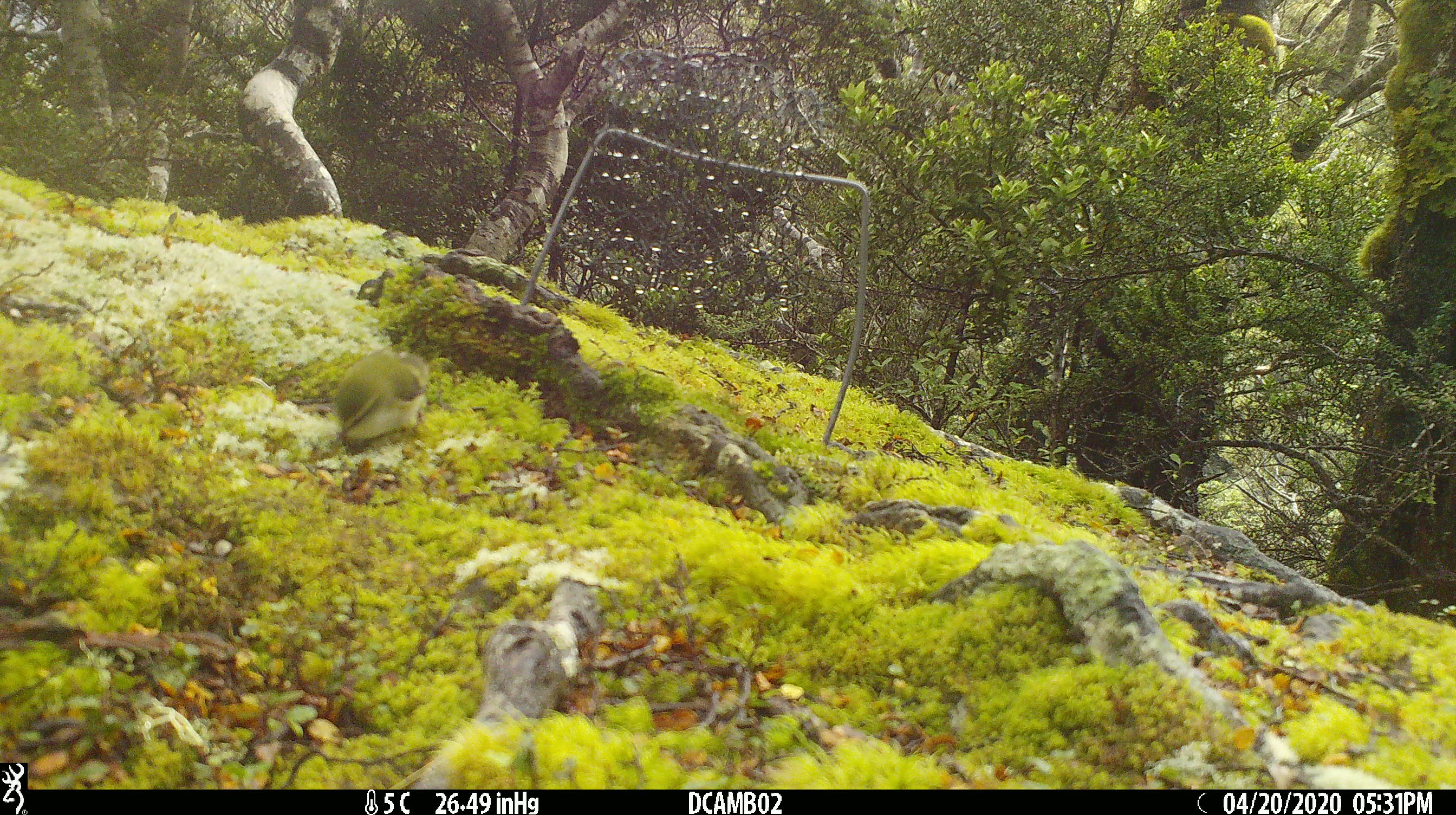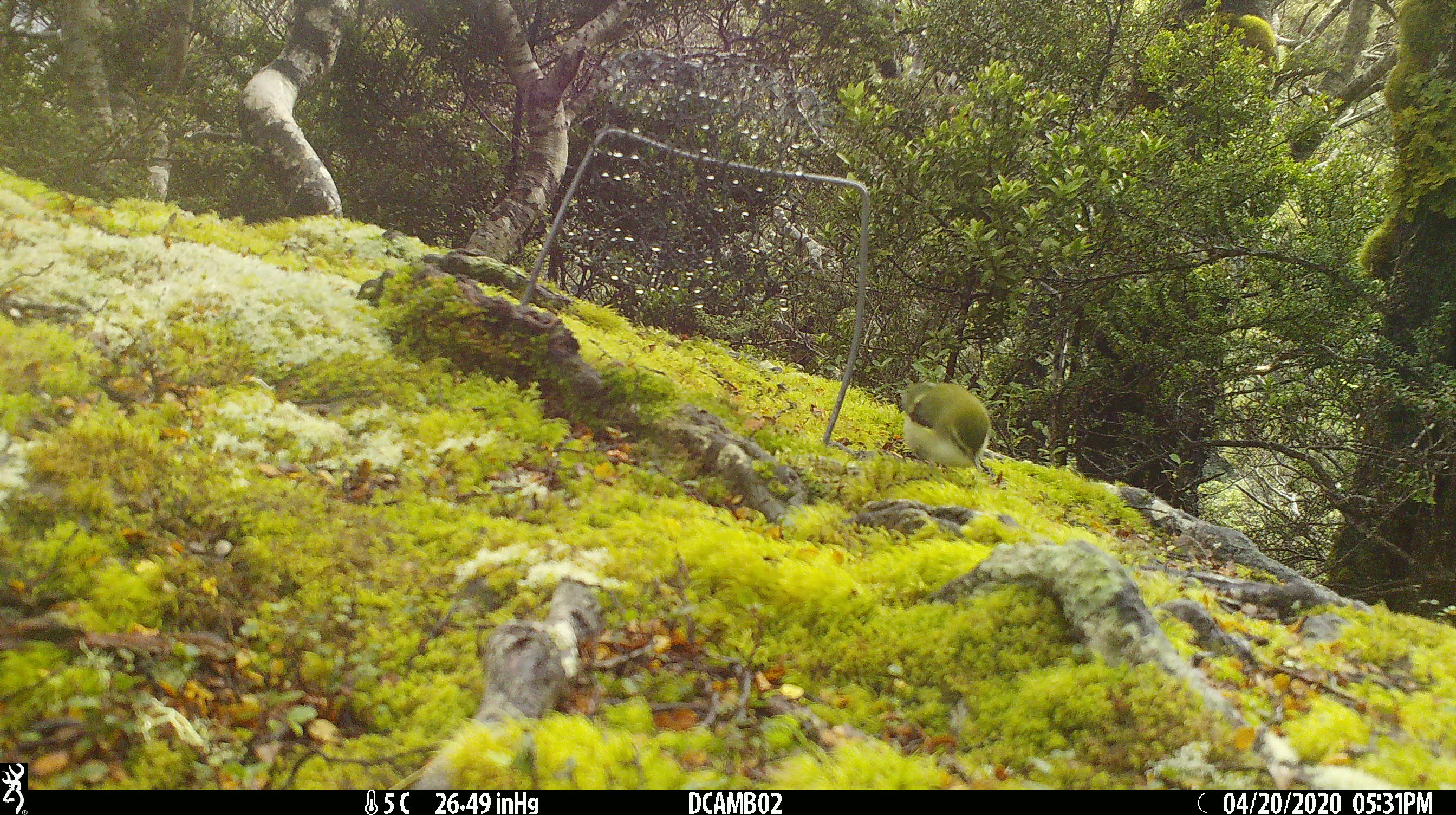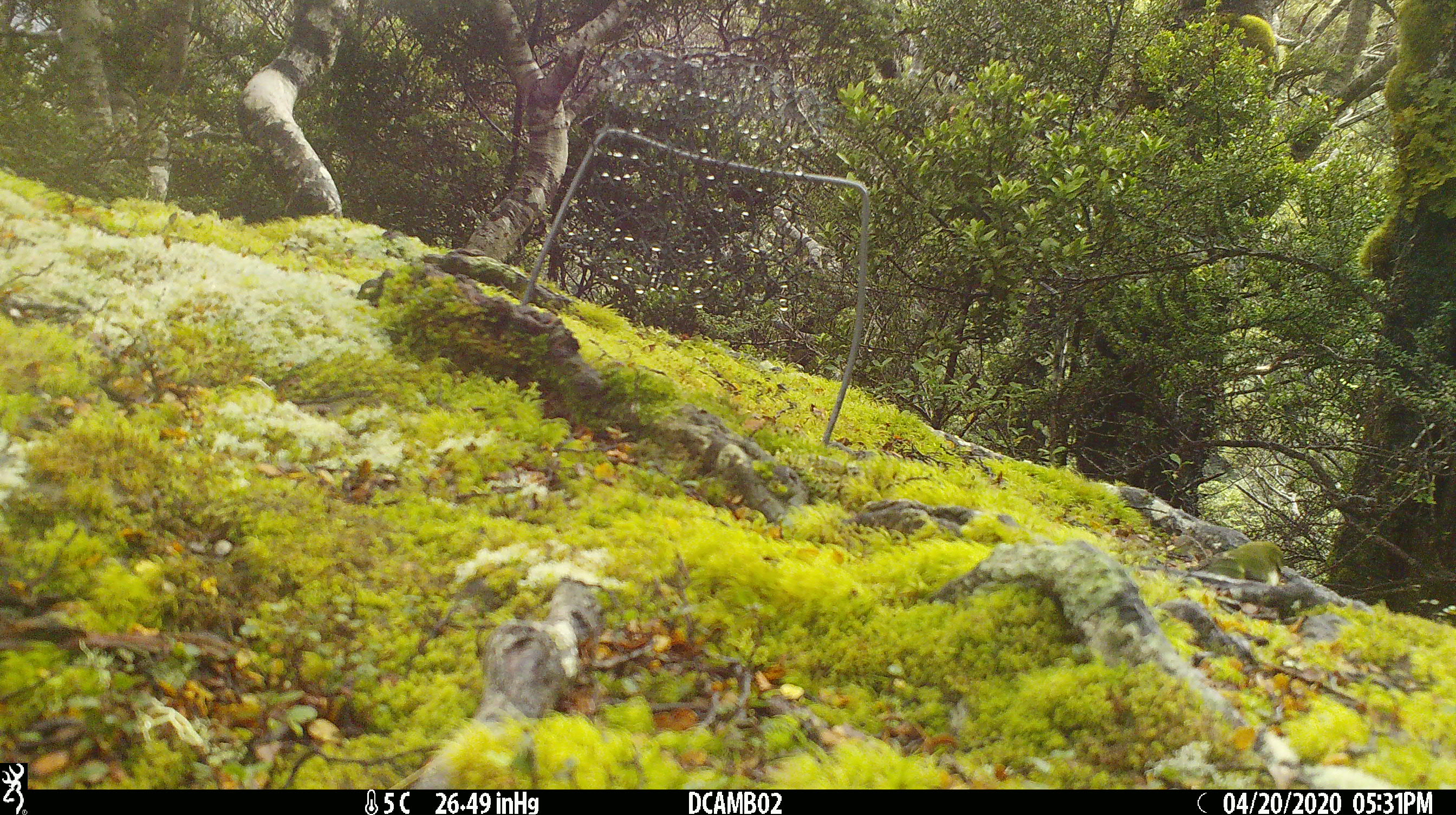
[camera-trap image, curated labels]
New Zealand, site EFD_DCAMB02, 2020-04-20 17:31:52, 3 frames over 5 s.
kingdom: Animalia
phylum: Chordata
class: Aves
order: Passeriformes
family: Acanthisittidae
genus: Acanthisitta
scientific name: Acanthisitta chloris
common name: rifleman